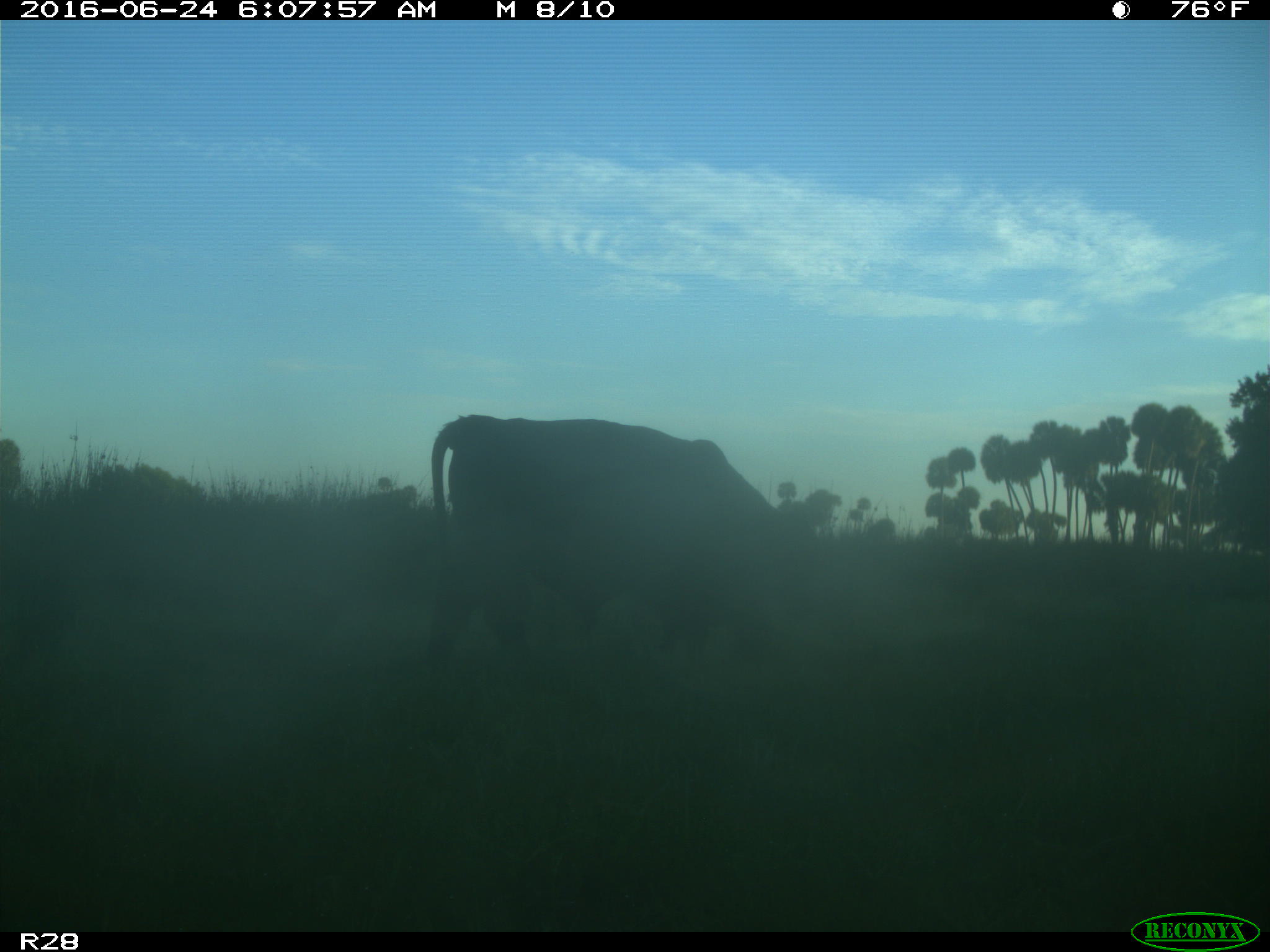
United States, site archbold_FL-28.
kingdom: Animalia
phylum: Chordata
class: Mammalia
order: Artiodactyla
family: Bovidae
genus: Bos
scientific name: Bos taurus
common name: domestic cow